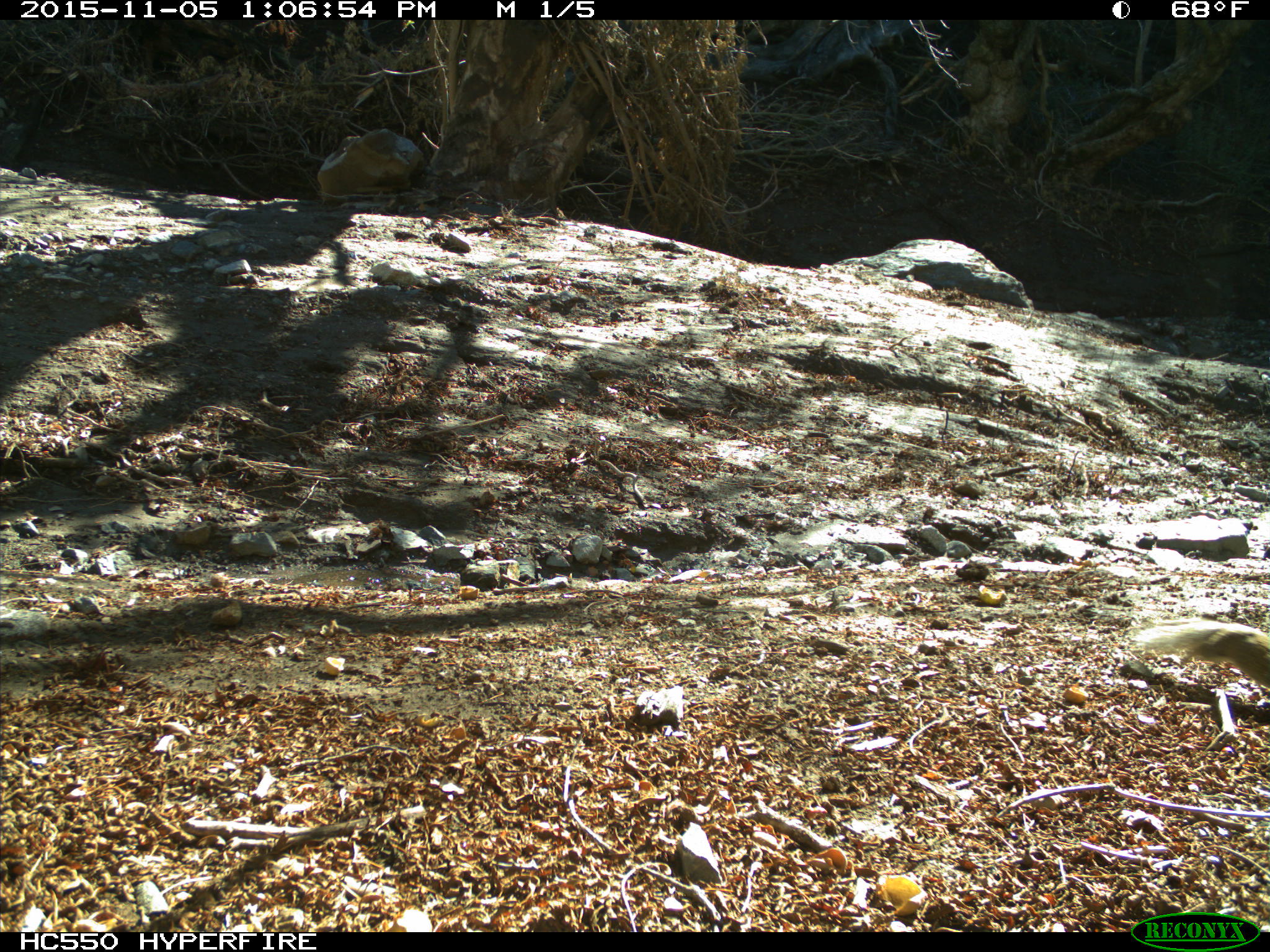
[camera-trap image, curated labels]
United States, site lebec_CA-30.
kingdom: Animalia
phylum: Chordata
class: Mammalia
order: Rodentia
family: Sciuridae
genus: Otospermophilus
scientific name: Otospermophilus beecheyi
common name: california ground squirrel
Otospermophilus beecheyi (california ground squirrel).